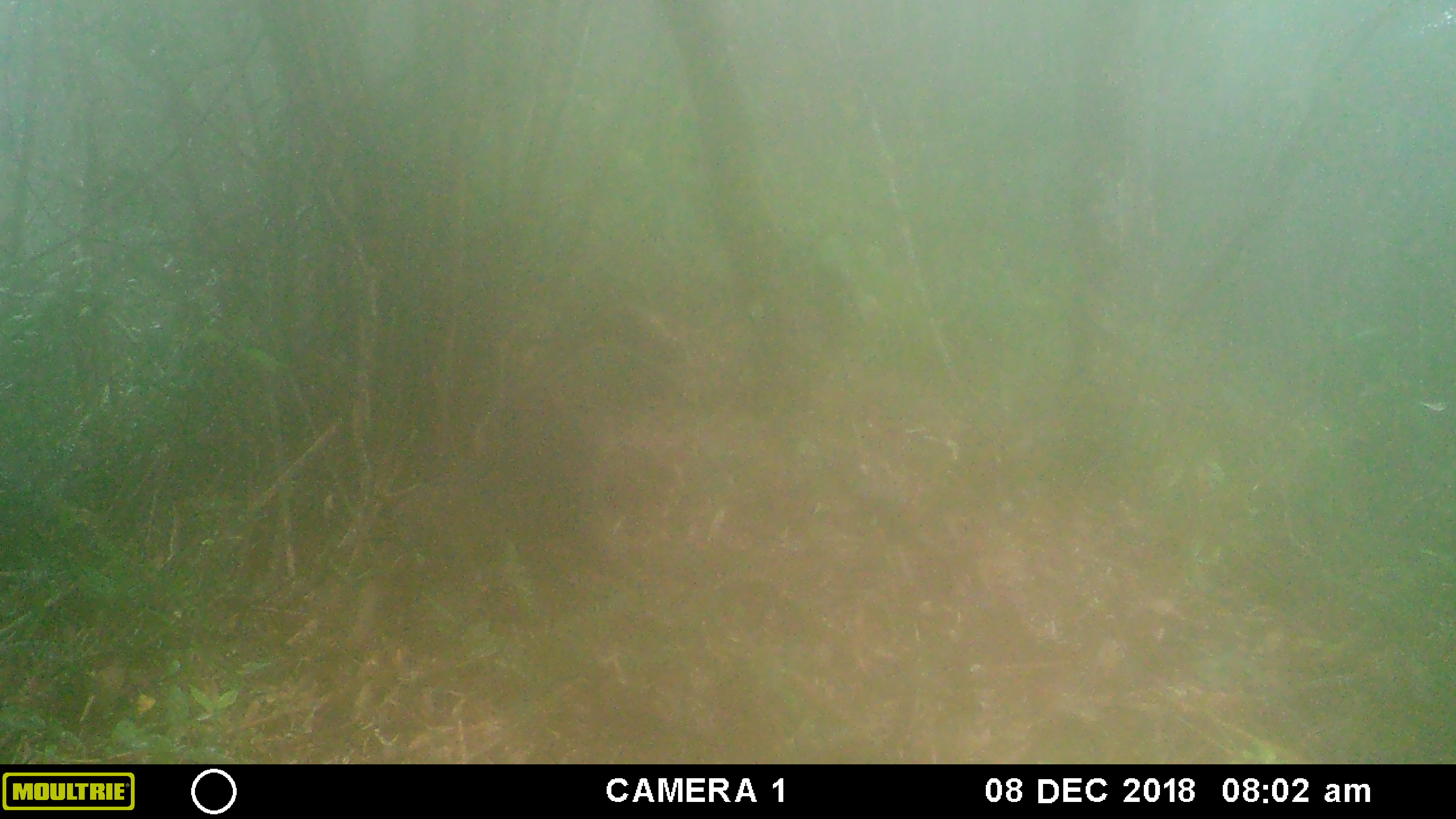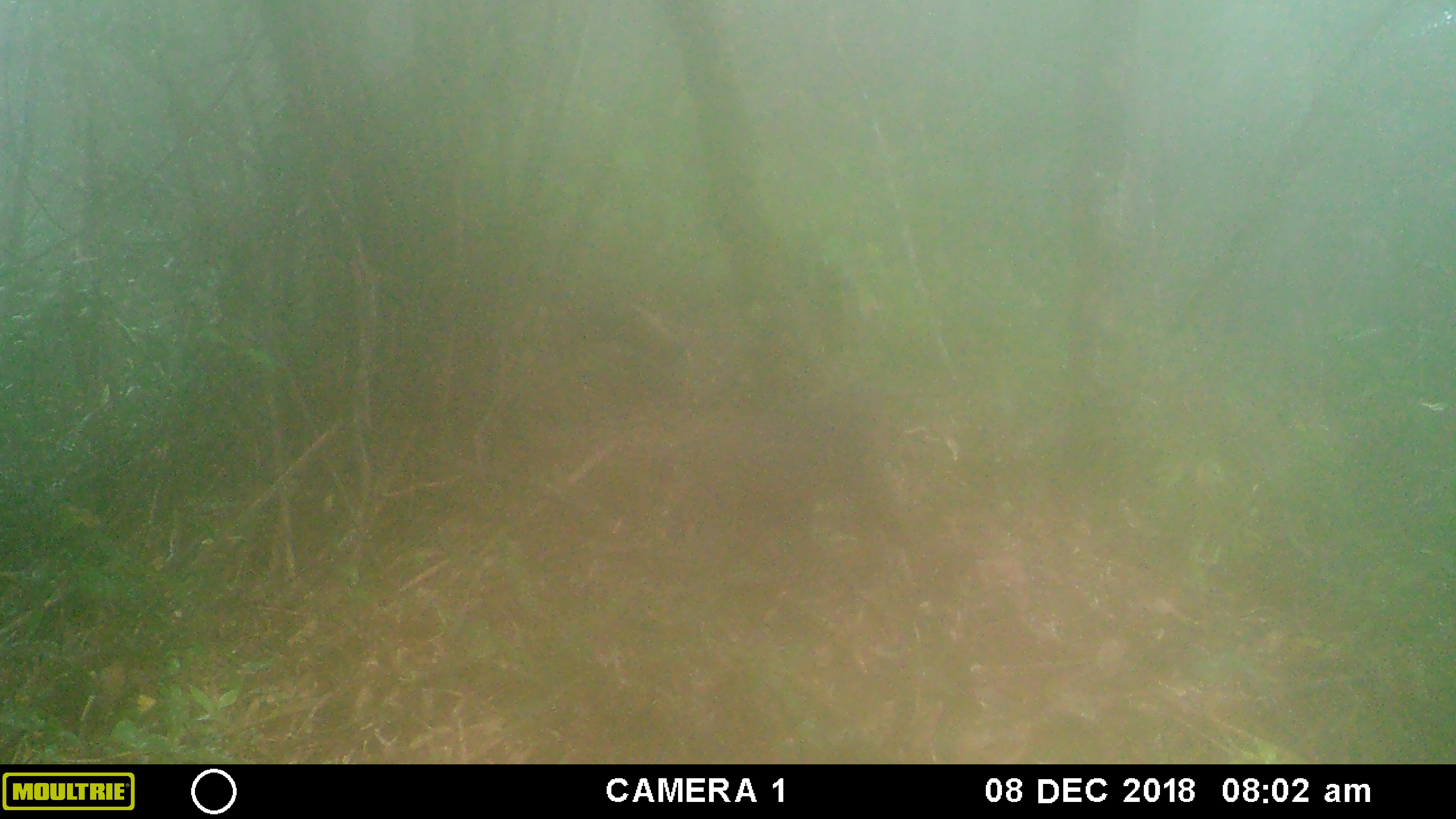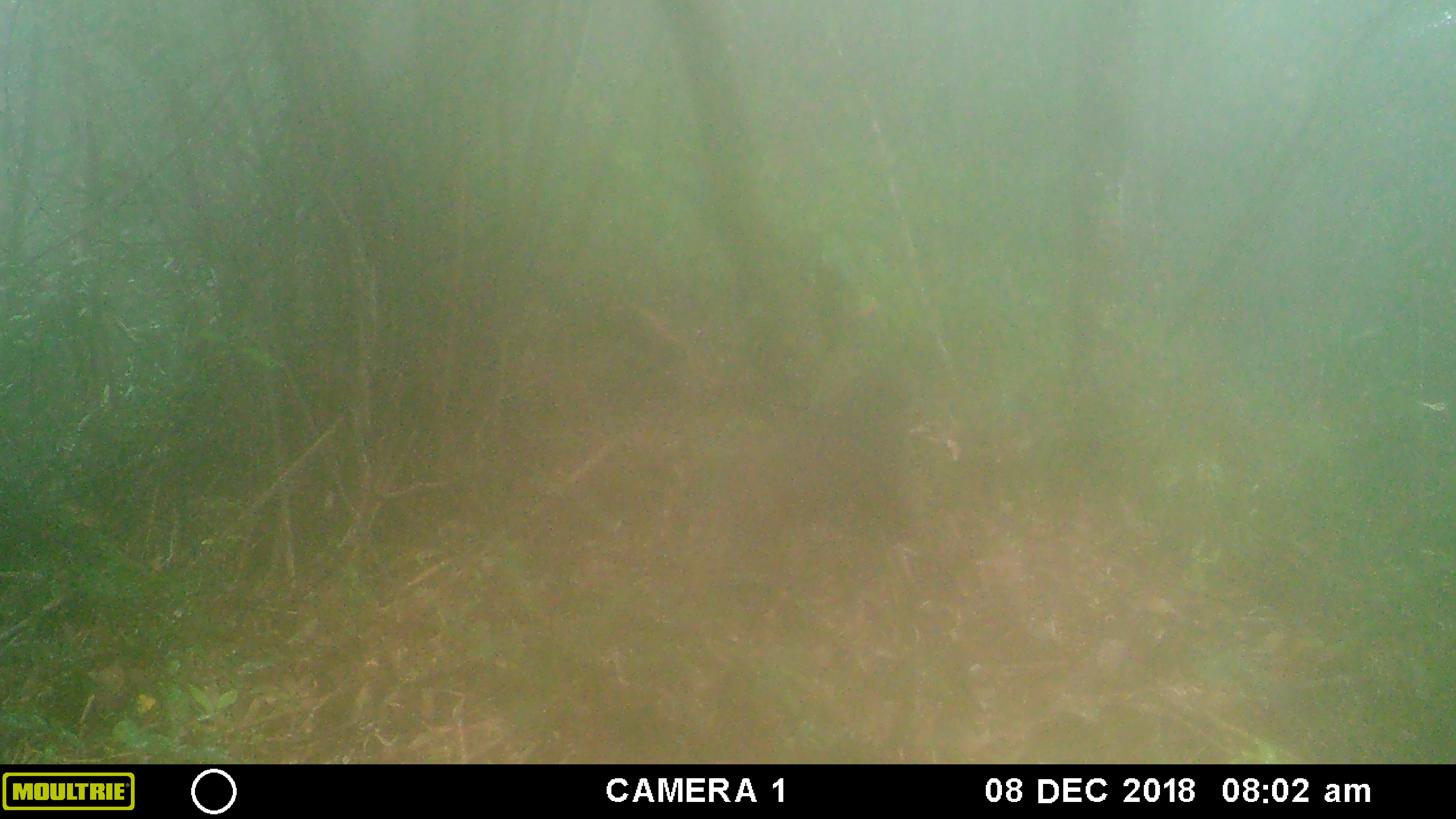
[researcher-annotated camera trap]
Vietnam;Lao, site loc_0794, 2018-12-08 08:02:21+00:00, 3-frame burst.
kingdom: Animalia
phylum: Chordata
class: Mammalia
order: Primates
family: Cercopithecidae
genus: Macaca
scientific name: Macaca arctoides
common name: stump-tailed macaque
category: stump tailed macaque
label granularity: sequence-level